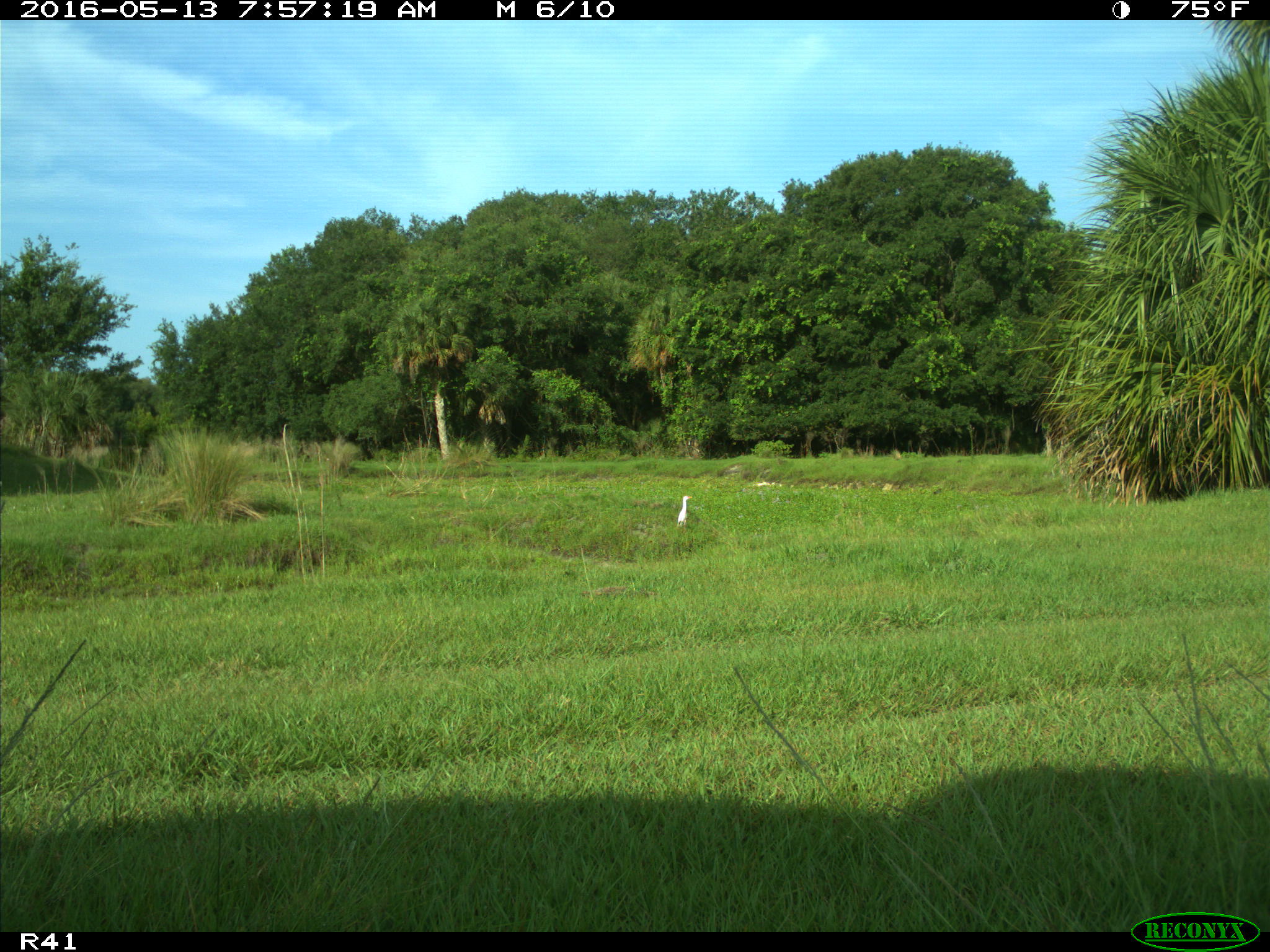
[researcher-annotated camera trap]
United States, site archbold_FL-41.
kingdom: Animalia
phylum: Chordata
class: Aves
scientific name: Aves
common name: birds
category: unidentified bird